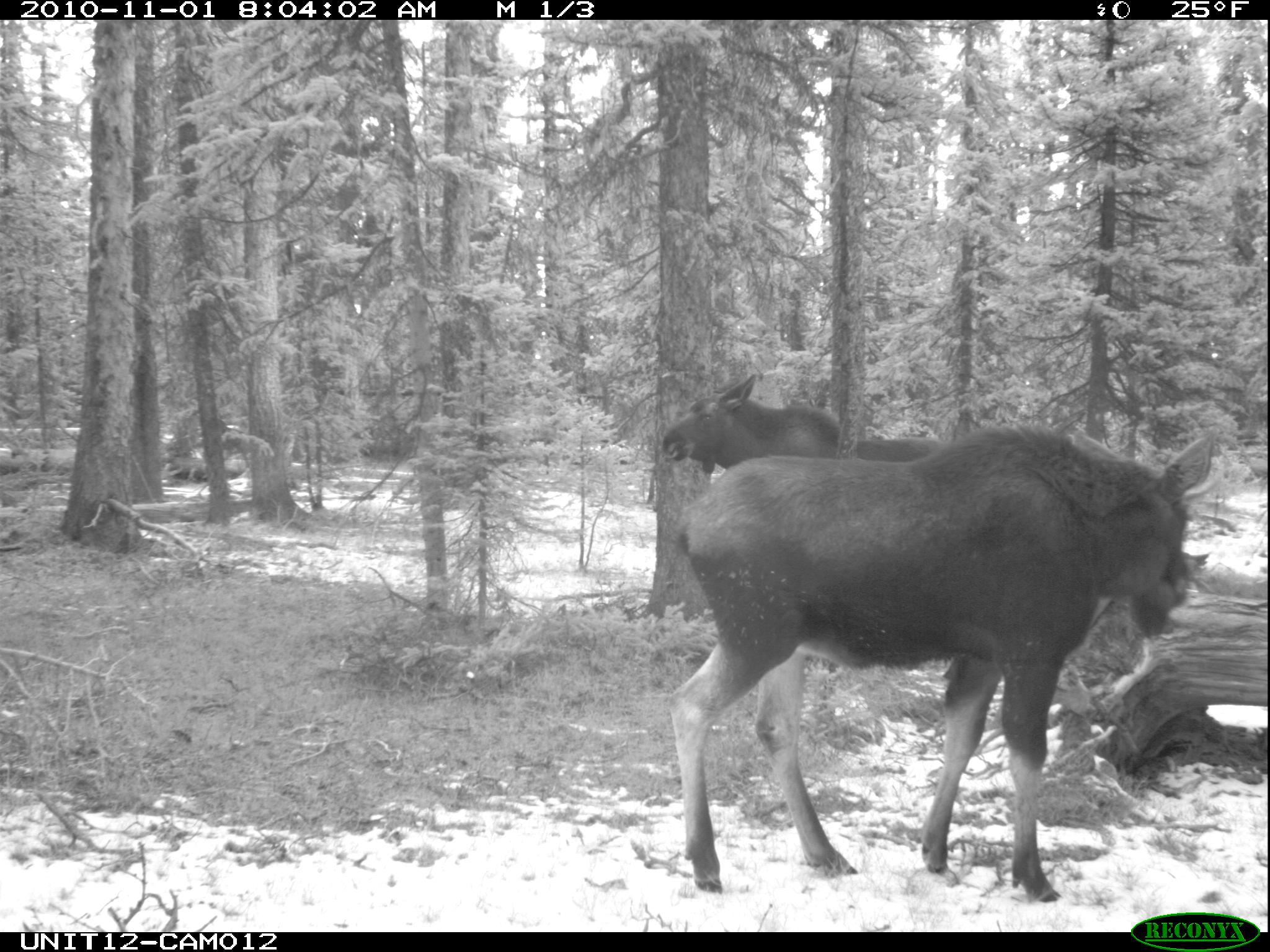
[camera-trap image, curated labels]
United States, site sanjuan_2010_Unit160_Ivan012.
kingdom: Animalia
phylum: Chordata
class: Mammalia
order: Artiodactyla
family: Cervidae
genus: Alces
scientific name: Alces alces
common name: moose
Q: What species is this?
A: Alces alces (moose).